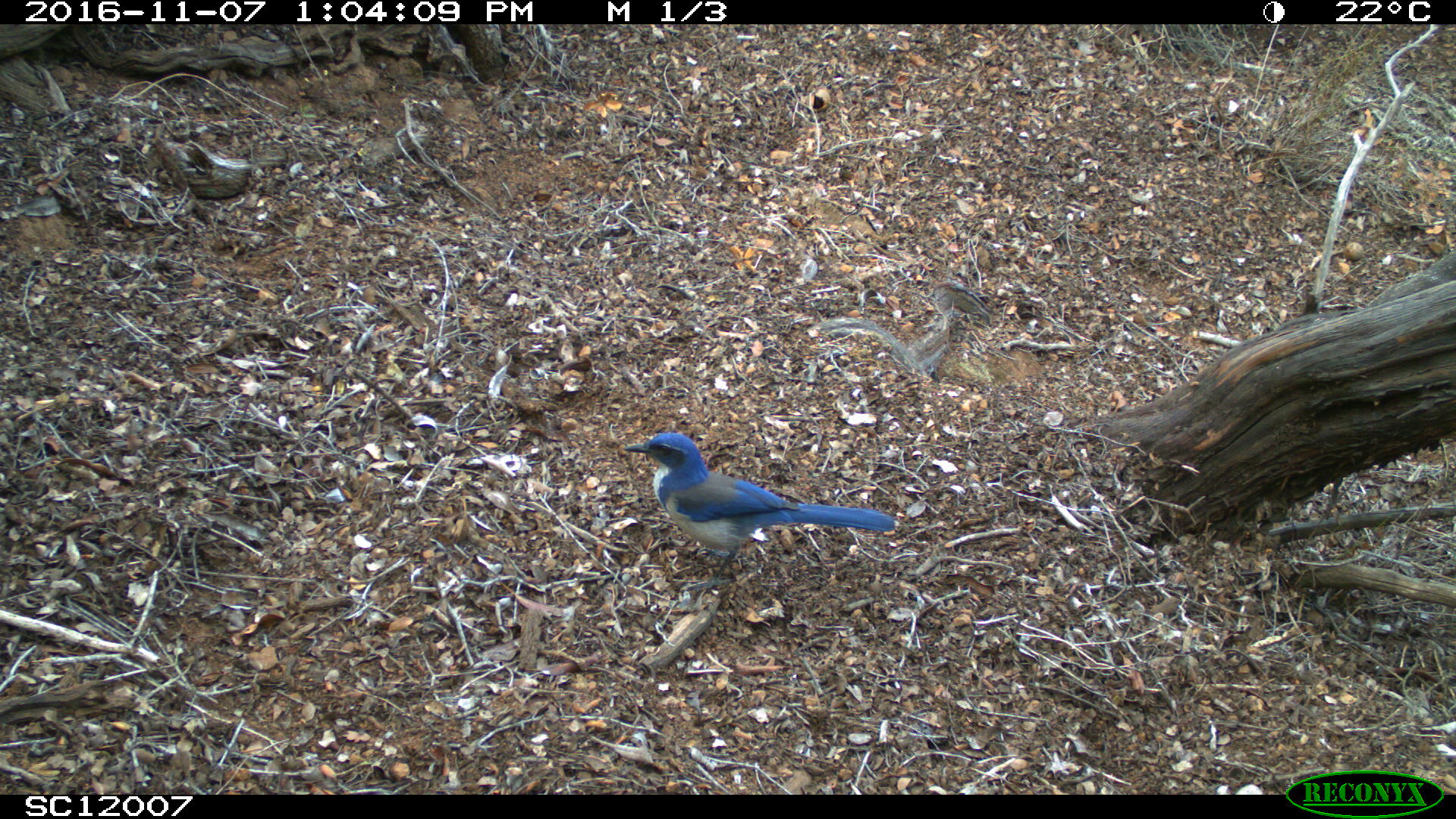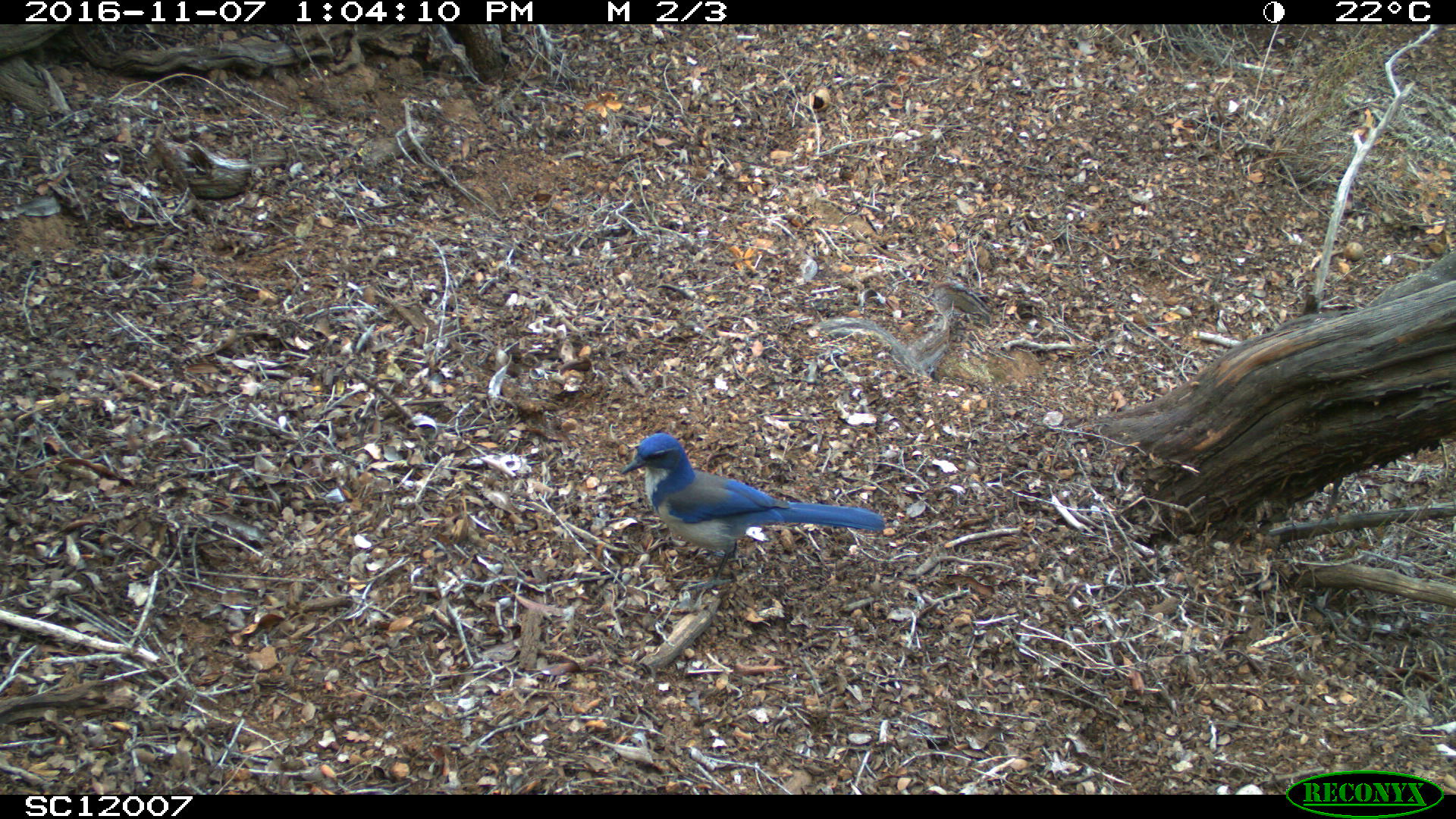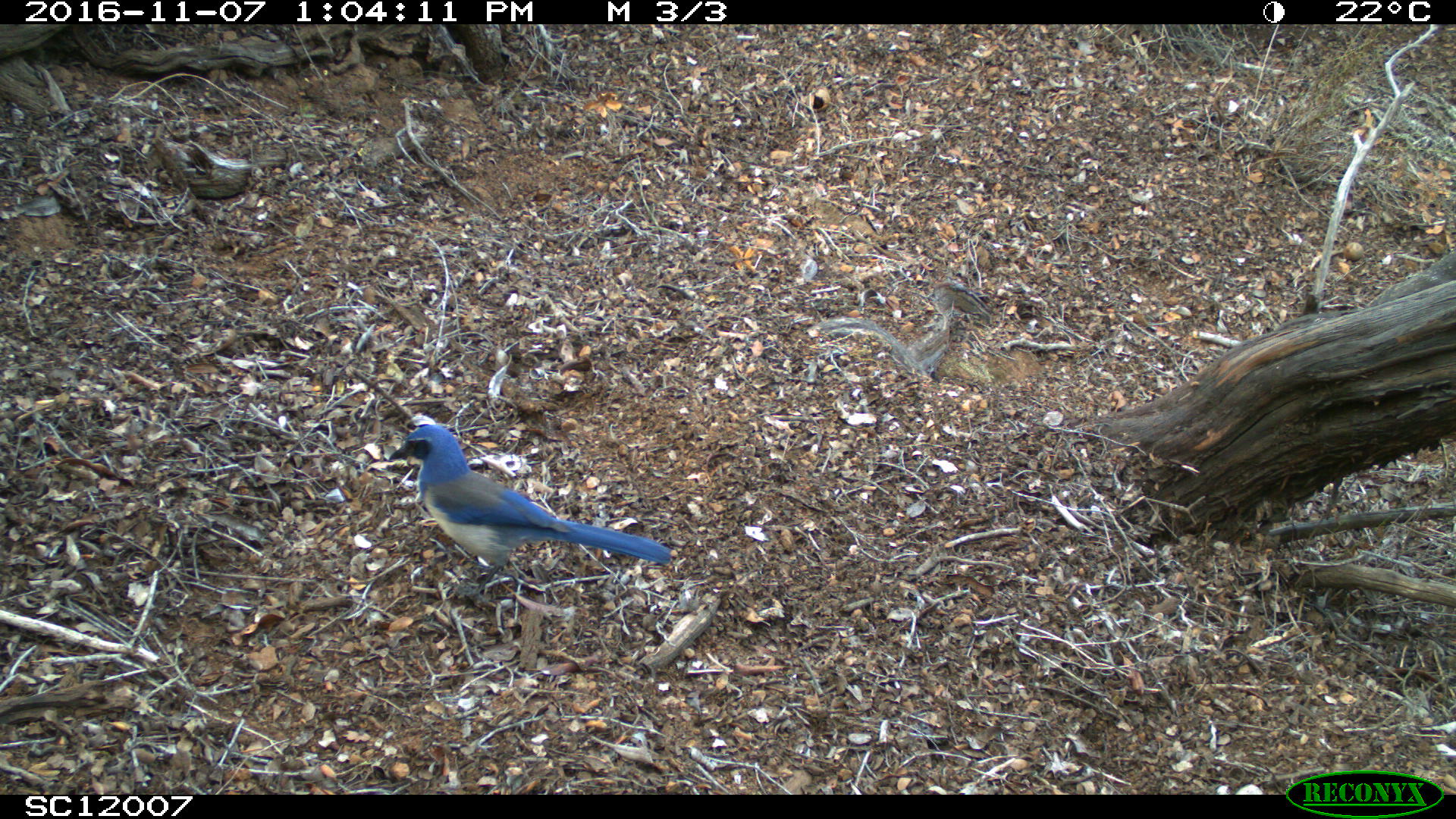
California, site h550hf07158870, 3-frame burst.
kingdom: Animalia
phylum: Chordata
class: Aves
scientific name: Aves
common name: bird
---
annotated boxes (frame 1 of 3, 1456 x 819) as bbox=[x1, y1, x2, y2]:
bird: bbox=[621, 431, 895, 590]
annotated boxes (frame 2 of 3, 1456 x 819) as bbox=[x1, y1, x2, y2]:
bird: bbox=[620, 431, 885, 588]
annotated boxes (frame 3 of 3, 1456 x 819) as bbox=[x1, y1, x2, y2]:
bird: bbox=[389, 424, 668, 598]